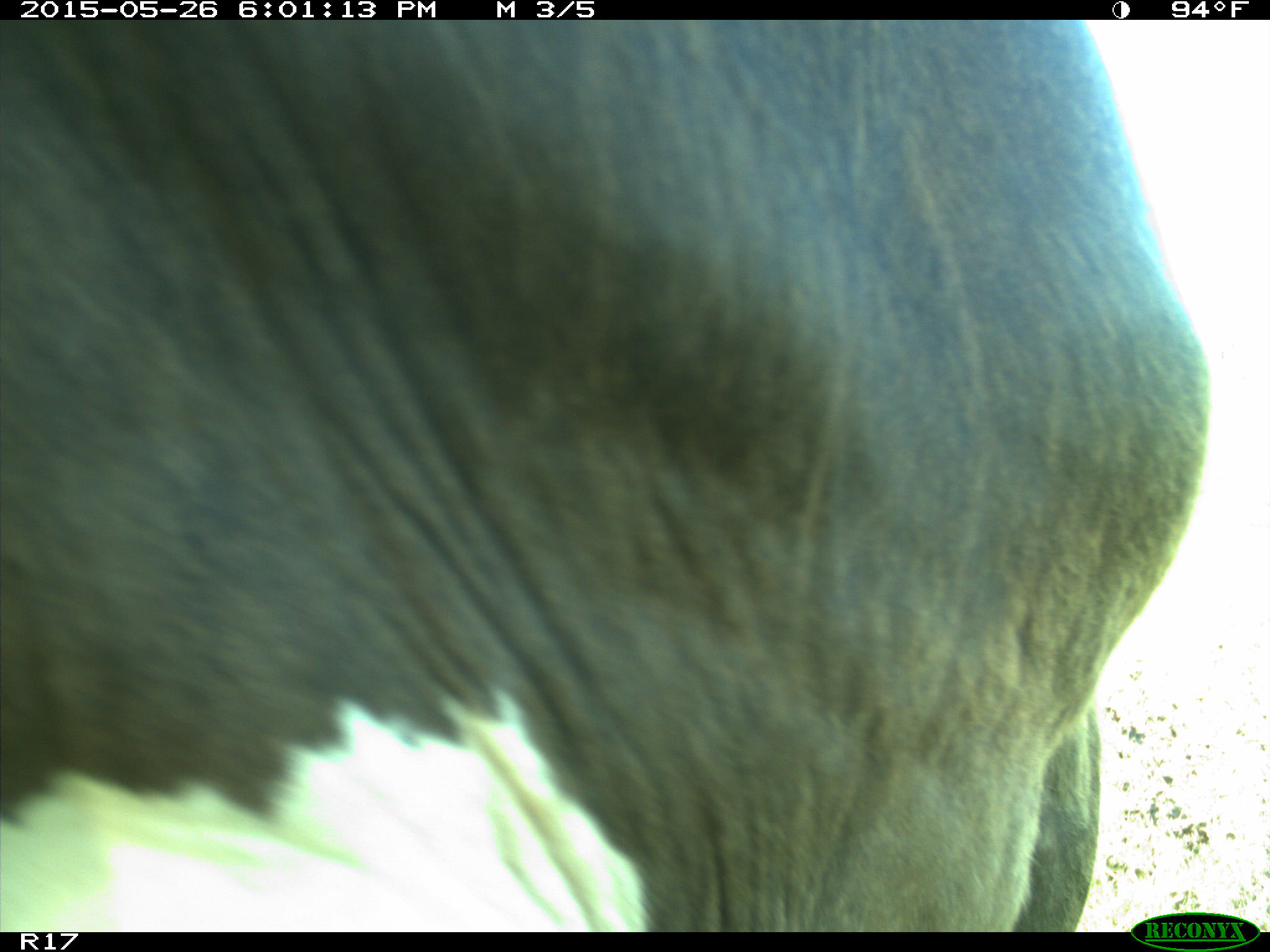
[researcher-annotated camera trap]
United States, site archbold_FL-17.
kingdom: Animalia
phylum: Chordata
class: Mammalia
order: Artiodactyla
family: Bovidae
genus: Bos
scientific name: Bos taurus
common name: domestic cow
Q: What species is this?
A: Bos taurus (domestic cow).